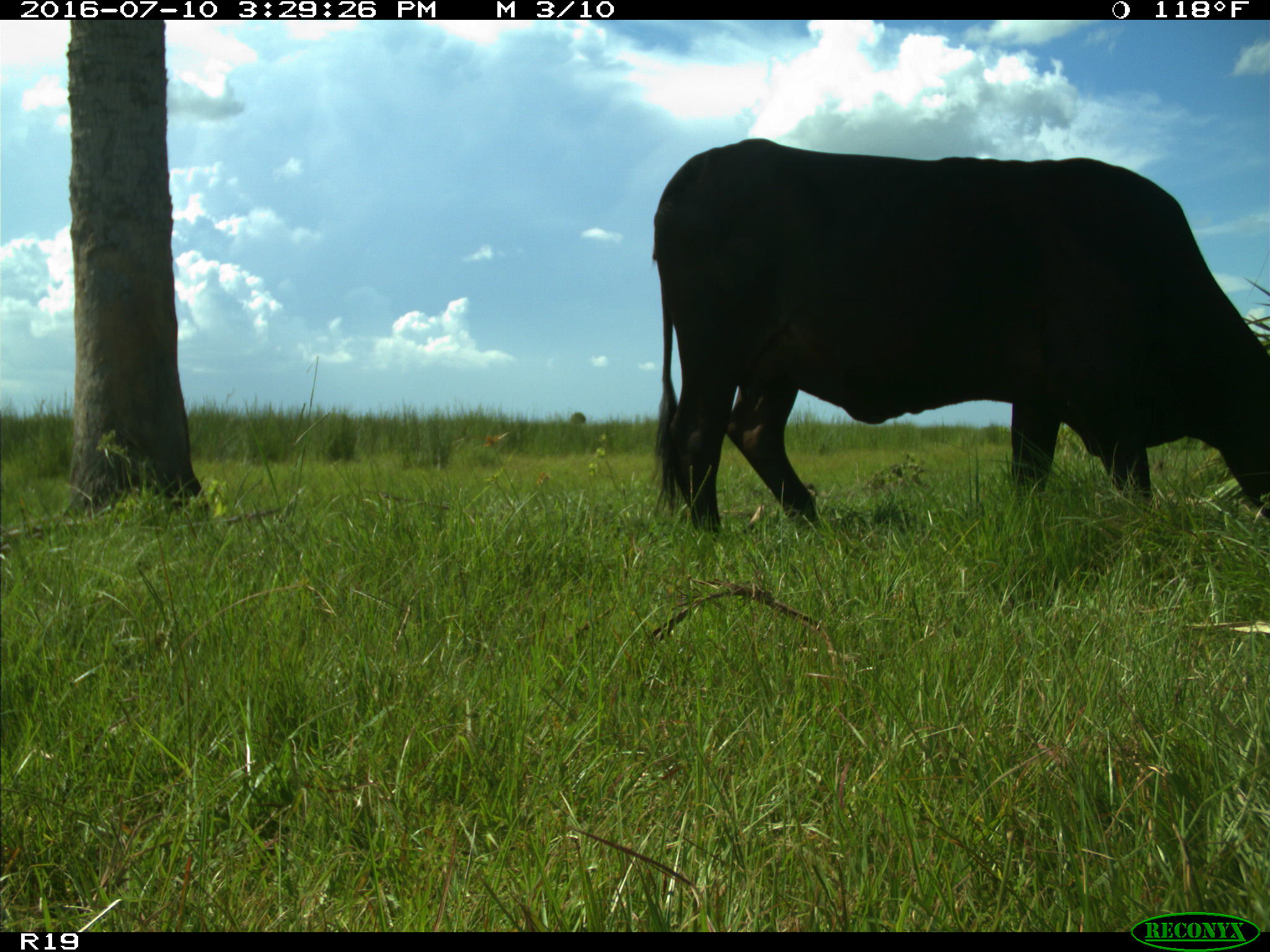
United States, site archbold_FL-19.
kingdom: Animalia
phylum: Chordata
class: Mammalia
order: Artiodactyla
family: Bovidae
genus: Bos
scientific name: Bos taurus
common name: domestic cow